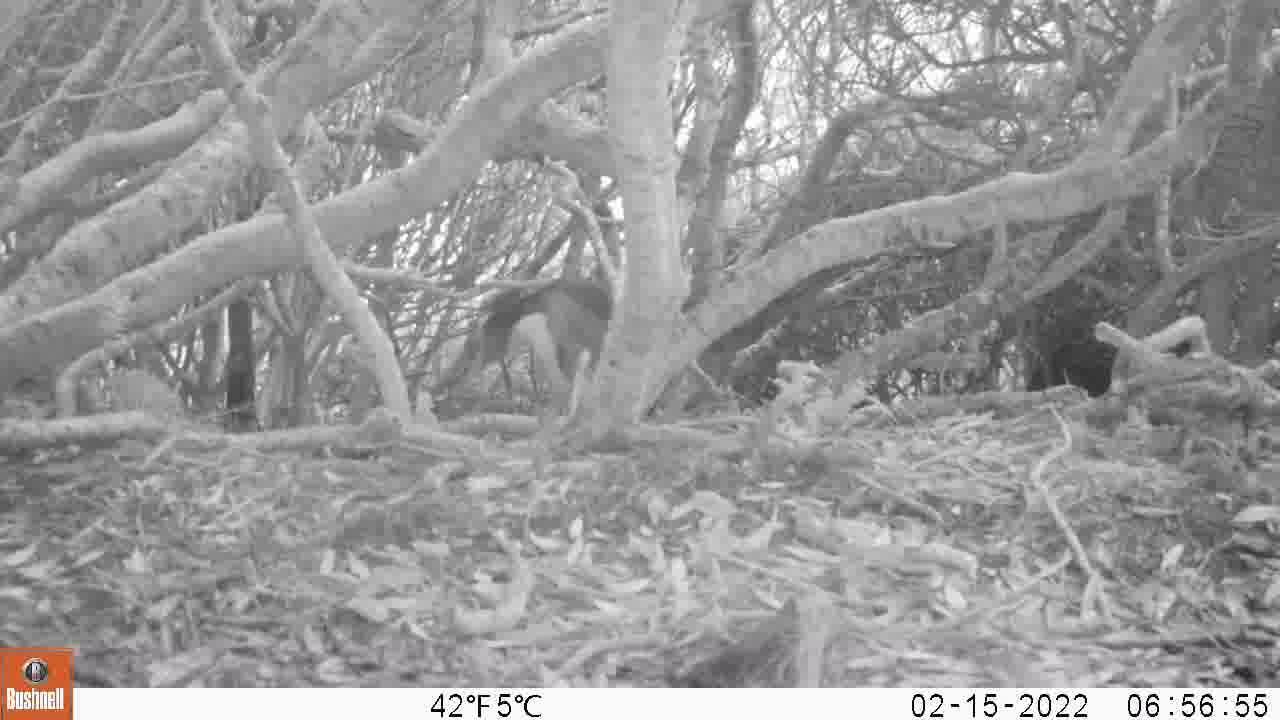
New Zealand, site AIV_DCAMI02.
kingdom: Animalia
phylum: Chordata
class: Aves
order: Sphenisciformes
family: Spheniscidae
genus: Megadyptes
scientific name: Megadyptes antipodes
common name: yellow-eyed penguin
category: yellow eyed penguin